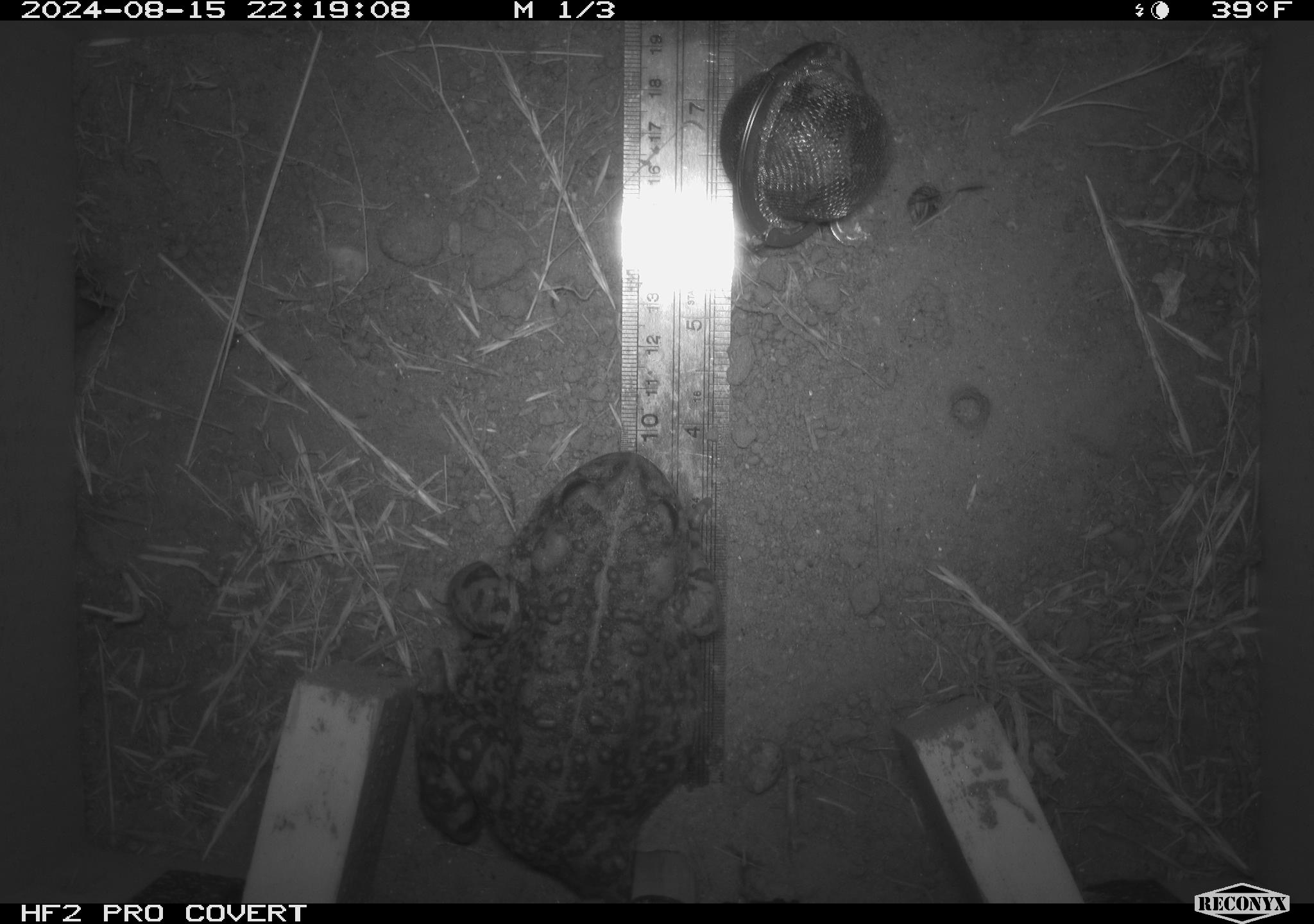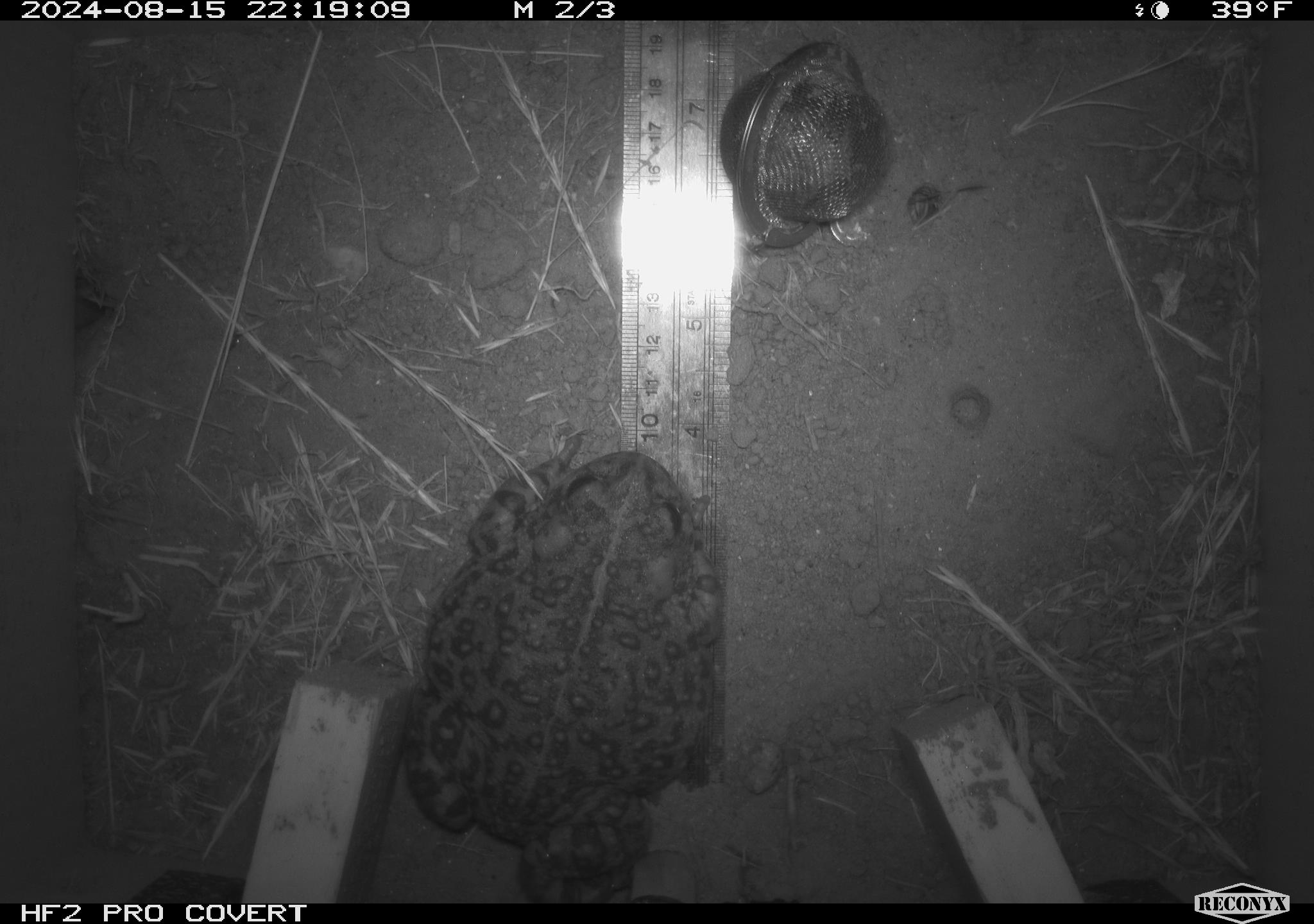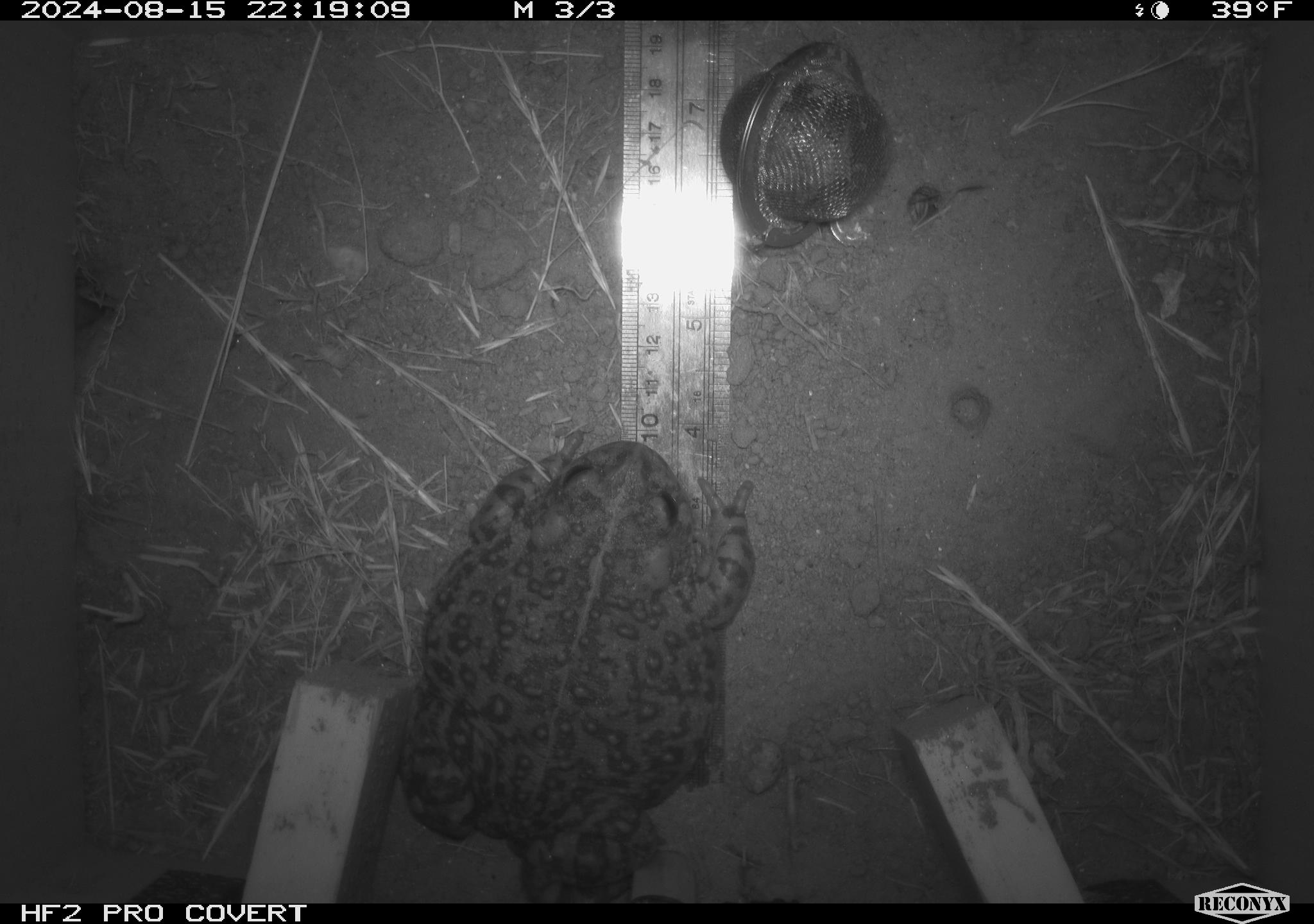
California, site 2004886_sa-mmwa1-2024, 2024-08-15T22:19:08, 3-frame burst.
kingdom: Animalia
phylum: Chordata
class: Amphibia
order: Anura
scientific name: Anura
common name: frogs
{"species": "frogs (Anura)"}